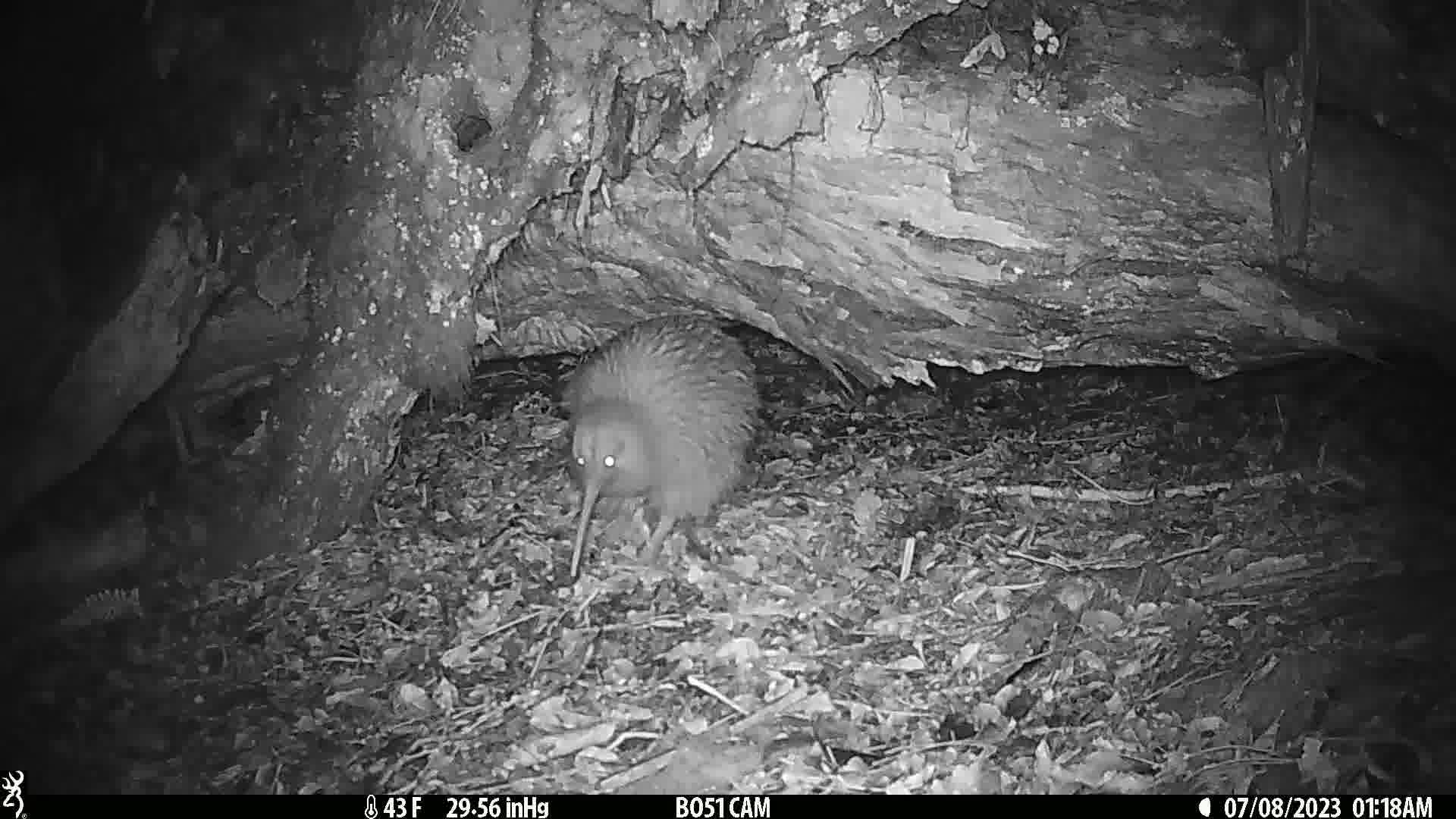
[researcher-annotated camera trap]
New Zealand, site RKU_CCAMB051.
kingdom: Animalia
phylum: Chordata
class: Aves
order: Apterygiformes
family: Apterygidae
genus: Apteryx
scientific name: Apteryx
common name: kiwi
Kiwi (Apteryx).